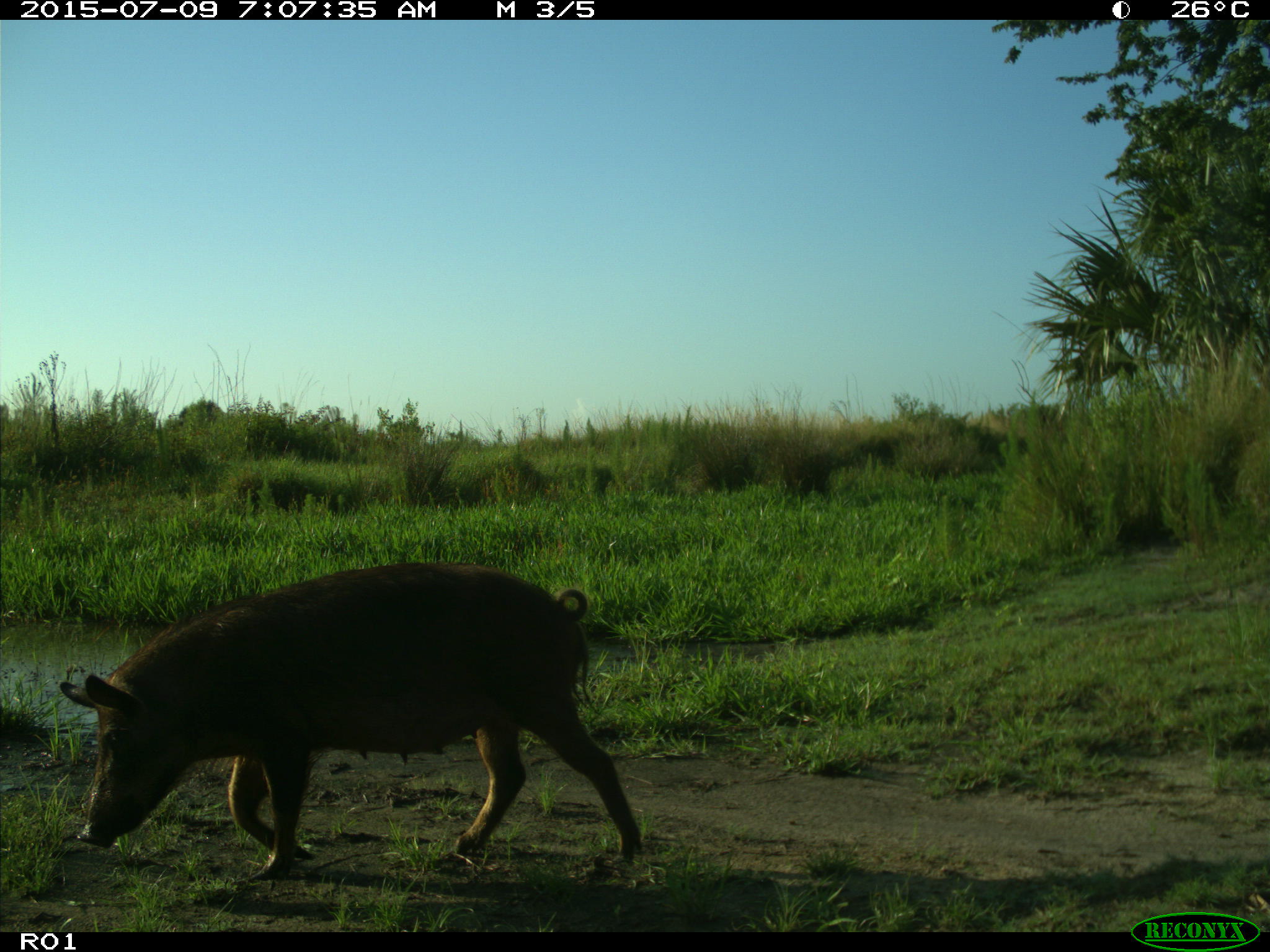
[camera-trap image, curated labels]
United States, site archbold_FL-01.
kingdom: Animalia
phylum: Chordata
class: Mammalia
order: Artiodactyla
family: Suidae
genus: Sus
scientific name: Sus scrofa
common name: wild boar